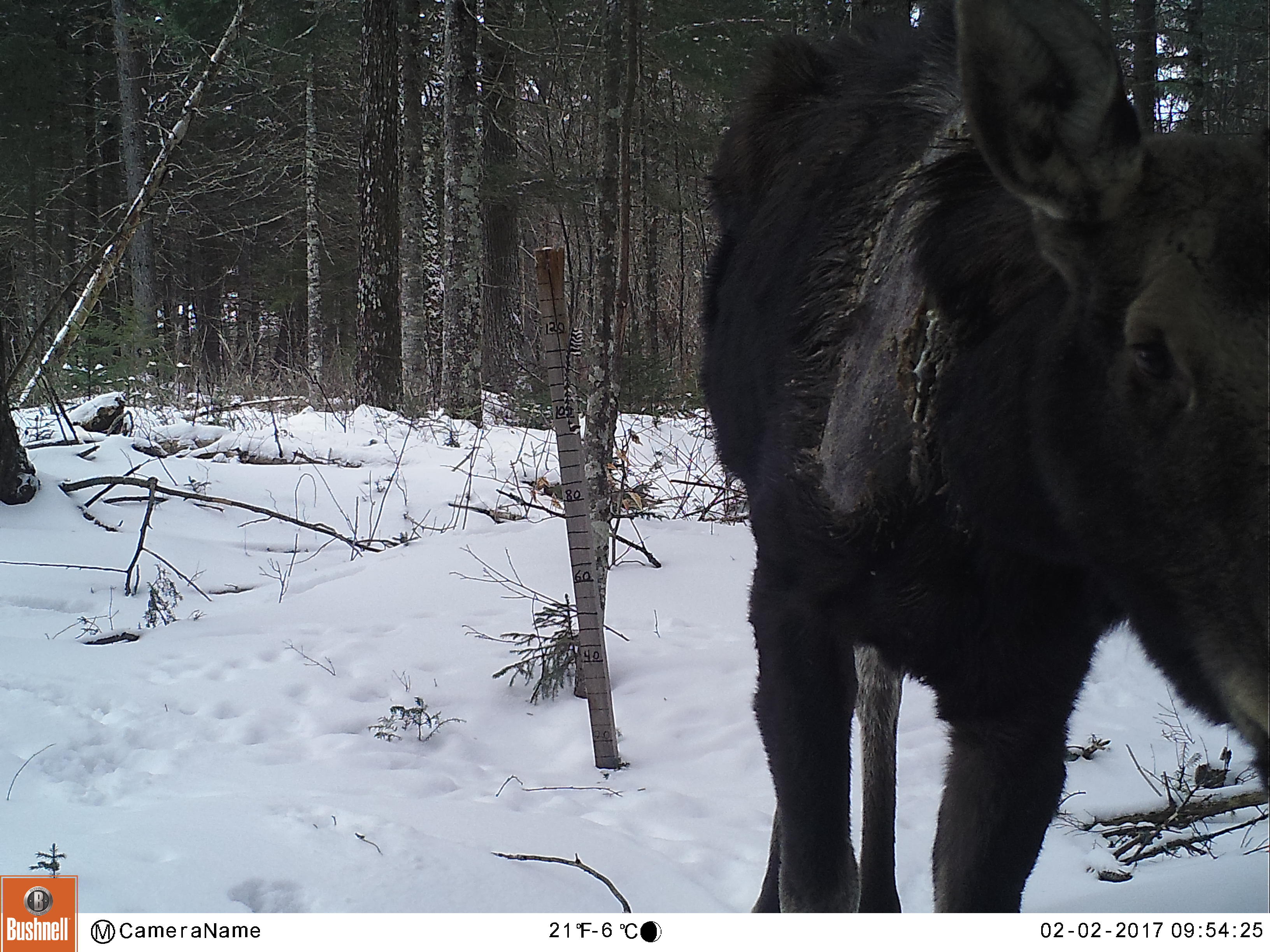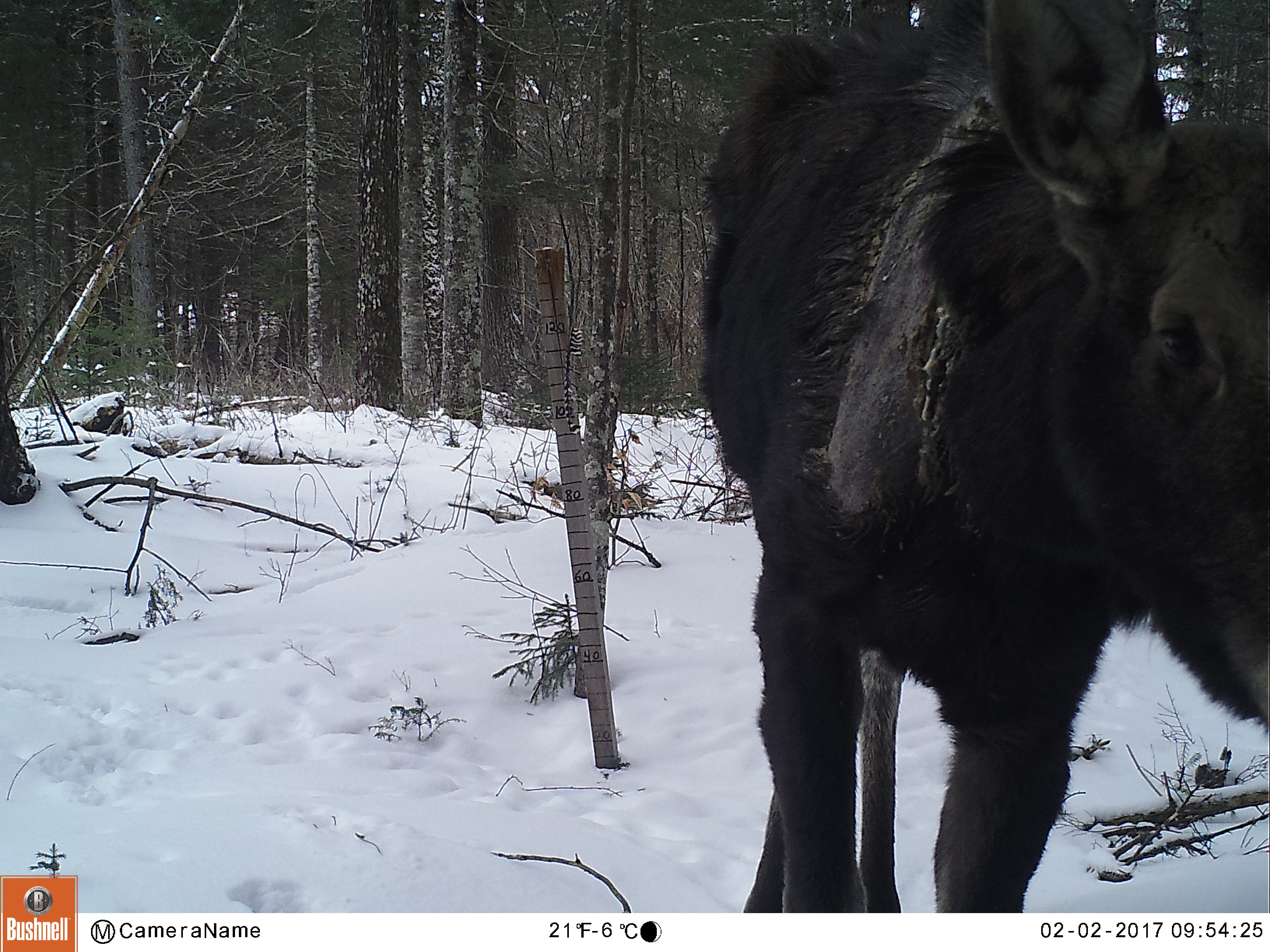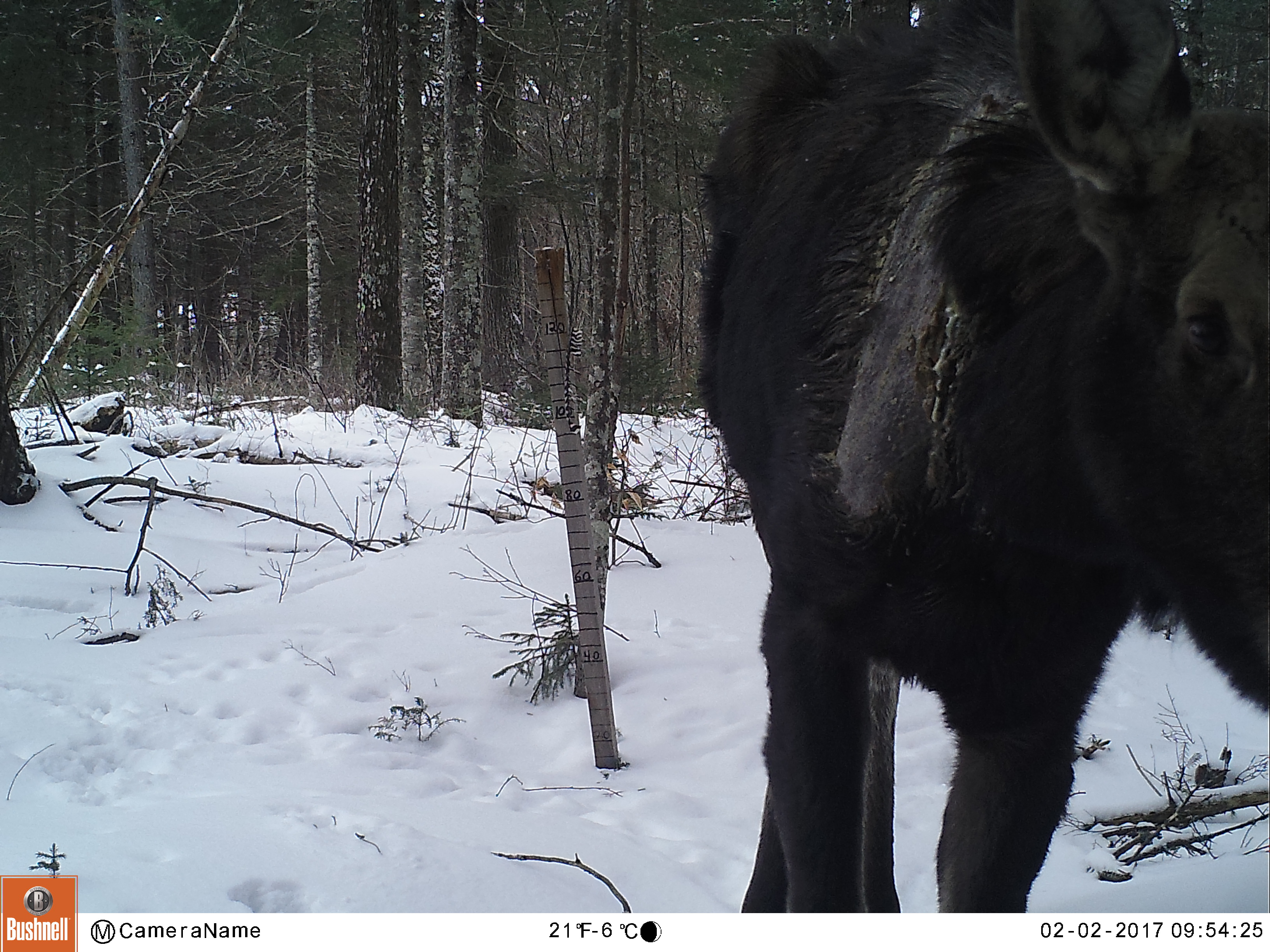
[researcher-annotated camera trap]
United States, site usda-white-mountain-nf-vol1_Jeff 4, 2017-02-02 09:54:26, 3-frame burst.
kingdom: Animalia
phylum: Chordata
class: Mammalia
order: Artiodactyla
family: Cervidae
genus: Alces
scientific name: Alces alces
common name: moose